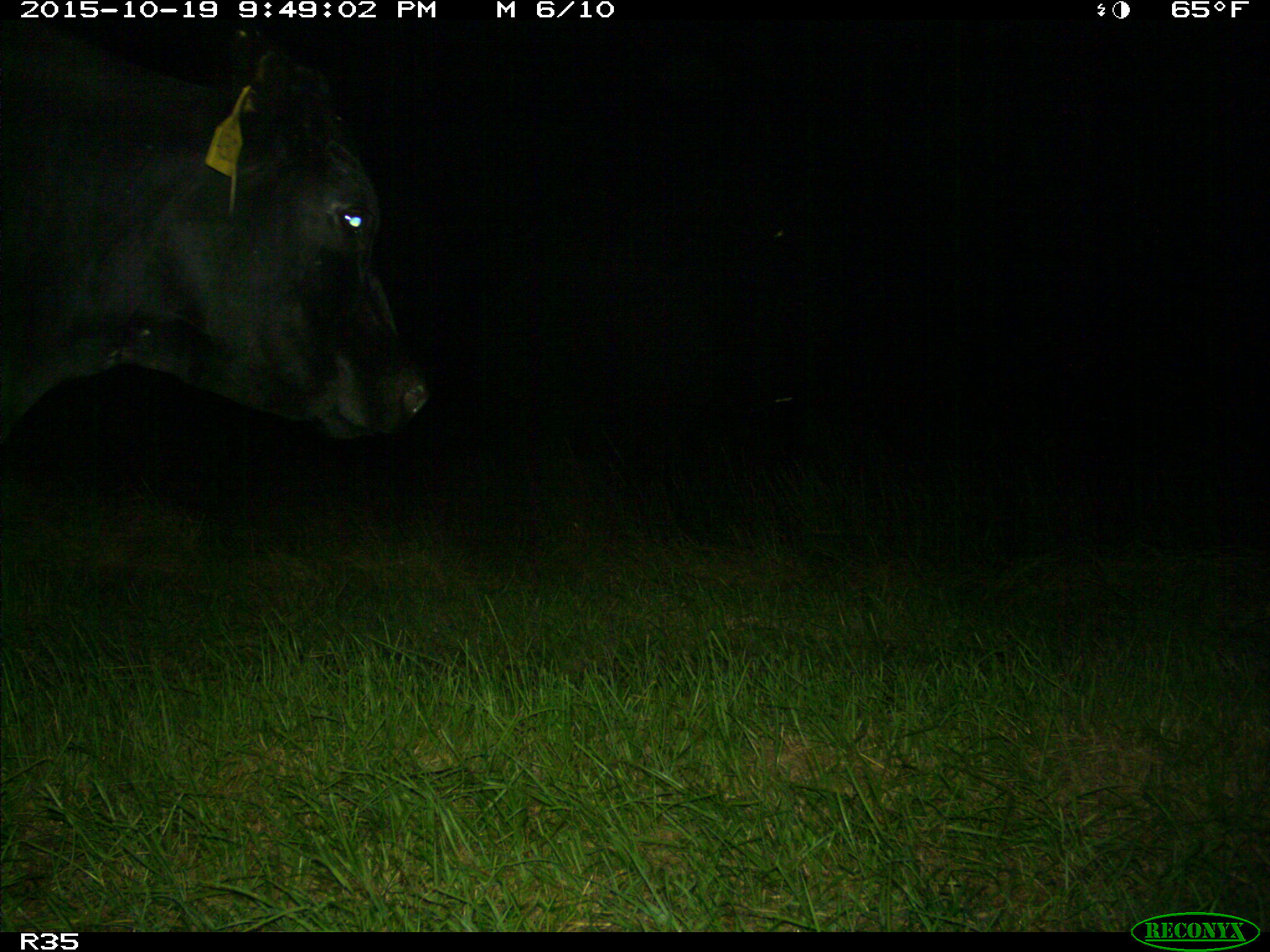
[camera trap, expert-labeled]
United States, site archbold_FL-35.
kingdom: Animalia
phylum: Chordata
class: Mammalia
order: Artiodactyla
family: Bovidae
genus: Bos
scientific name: Bos taurus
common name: domestic cow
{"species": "Bos taurus (domestic cow)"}